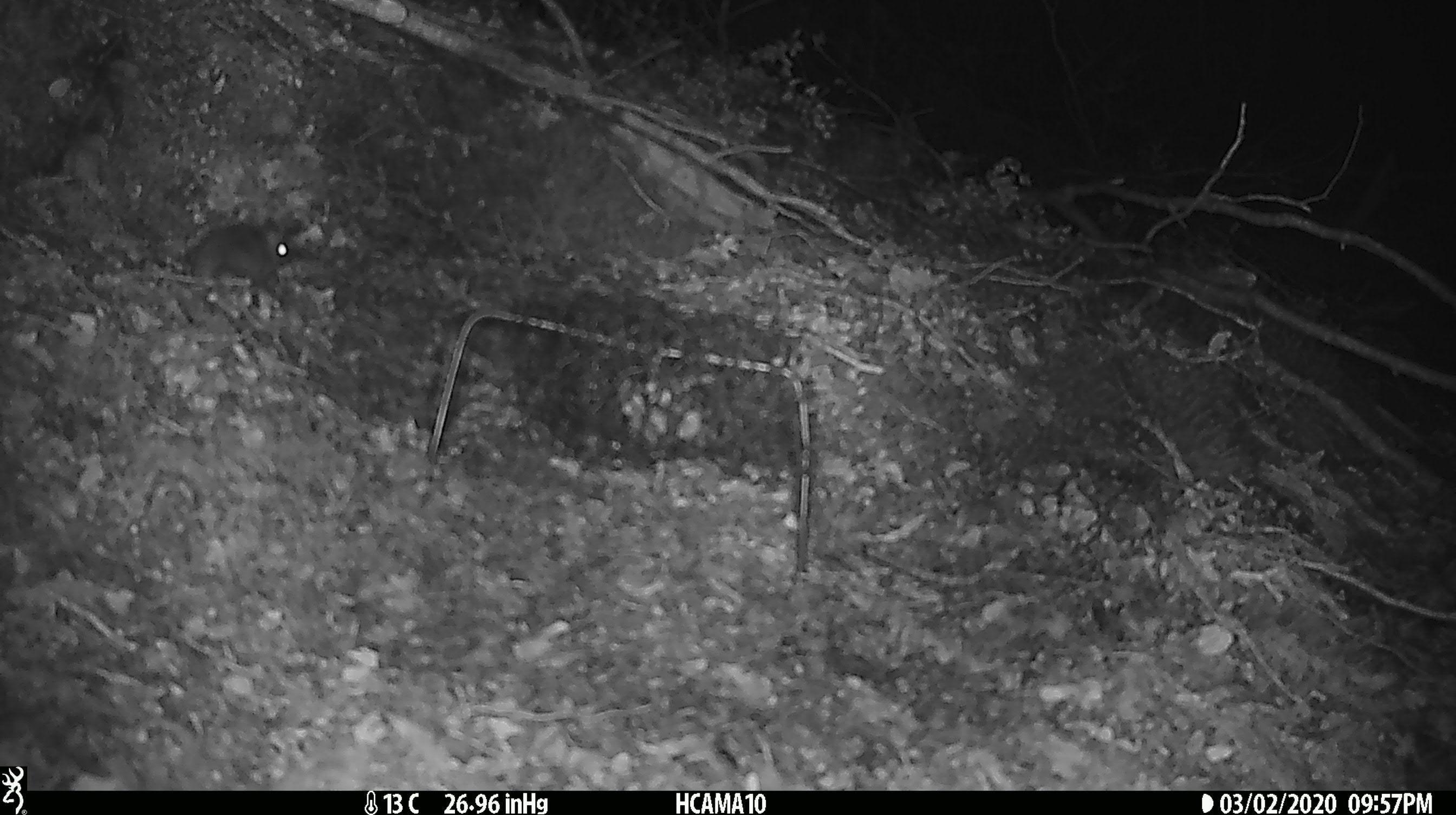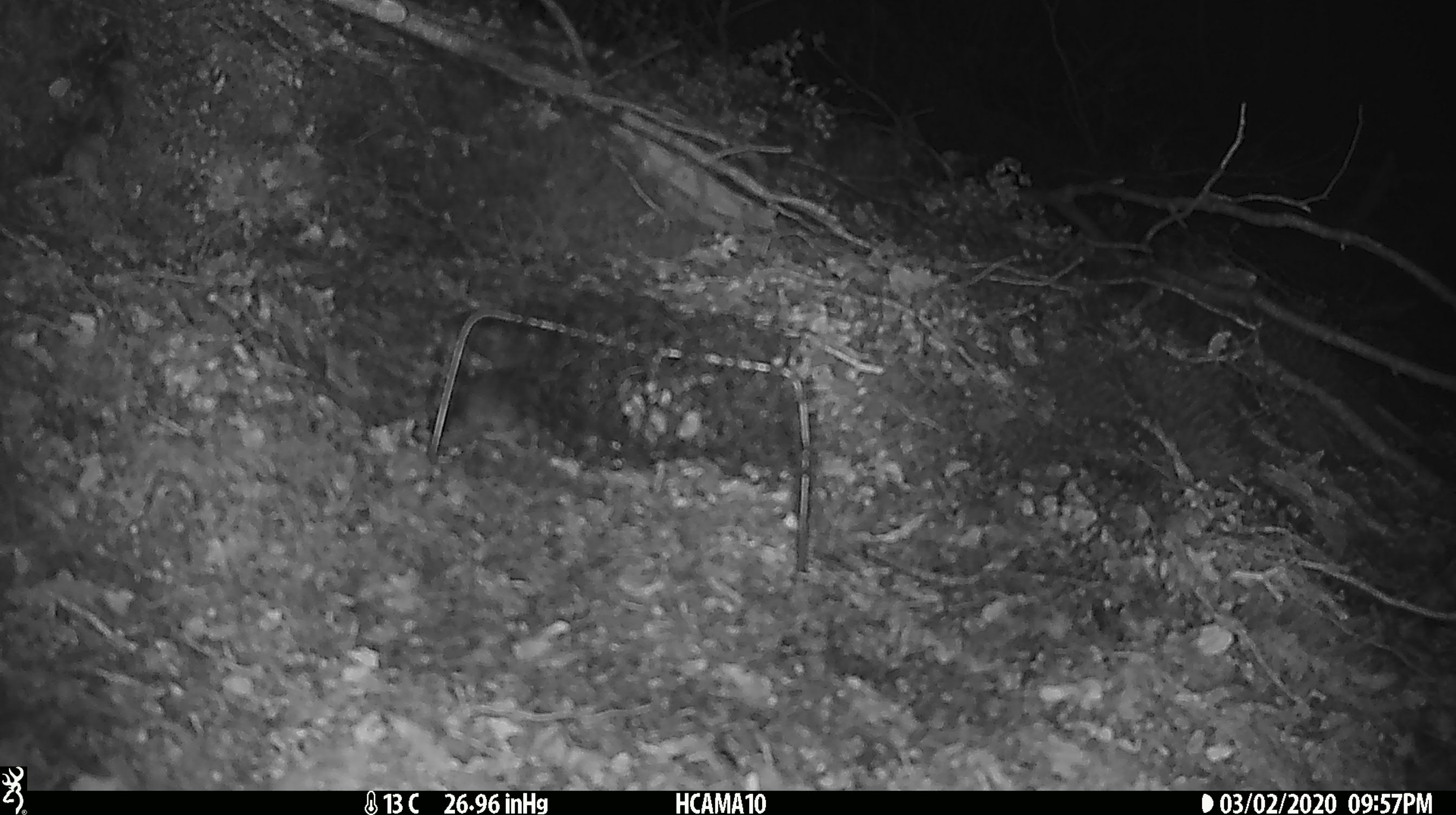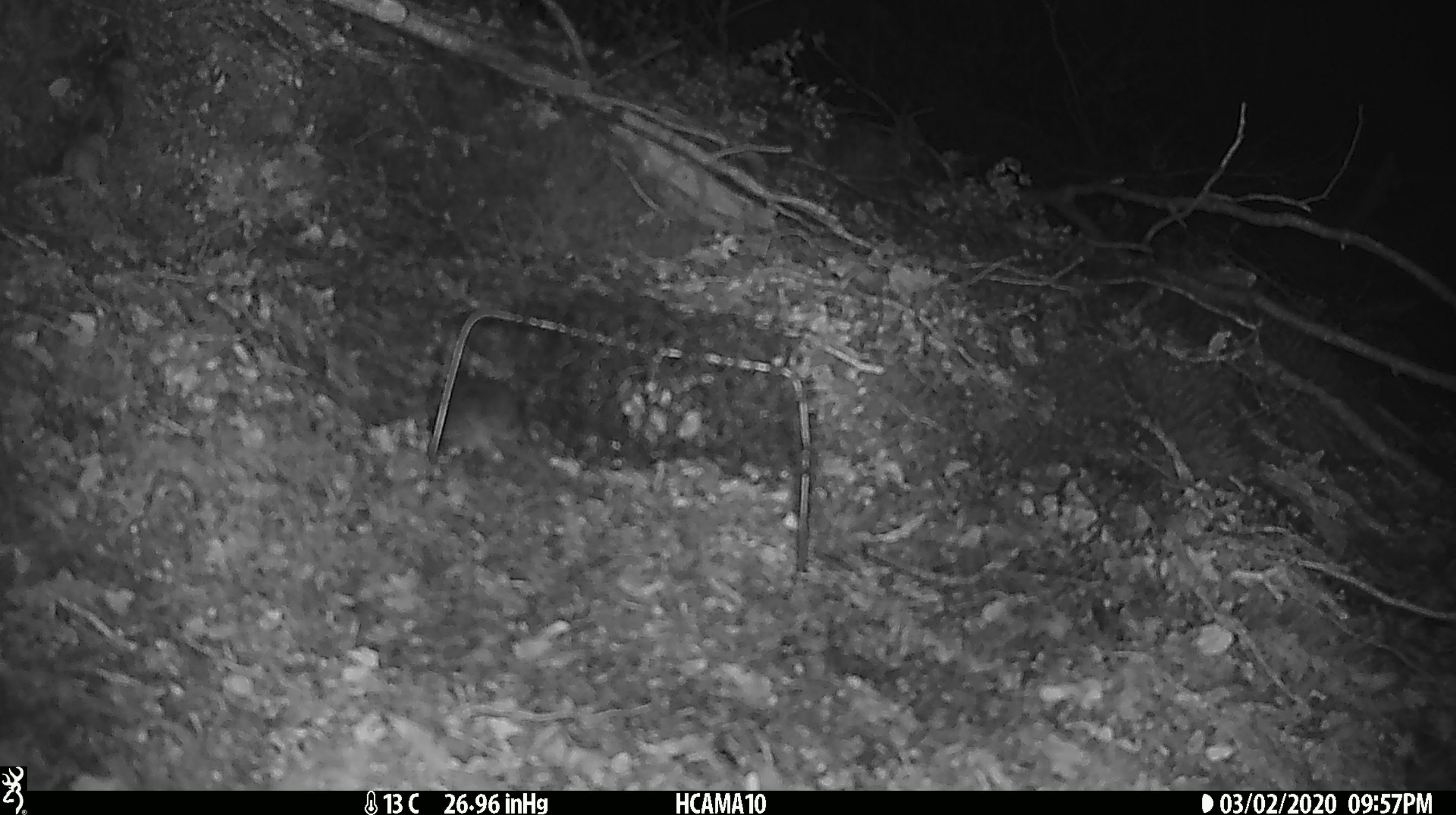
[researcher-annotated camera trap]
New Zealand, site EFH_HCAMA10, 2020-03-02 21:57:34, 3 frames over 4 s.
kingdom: Animalia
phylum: Chordata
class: Mammalia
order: Rodentia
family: Muridae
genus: Mus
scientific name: Mus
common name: mouse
Mouse (Mus).